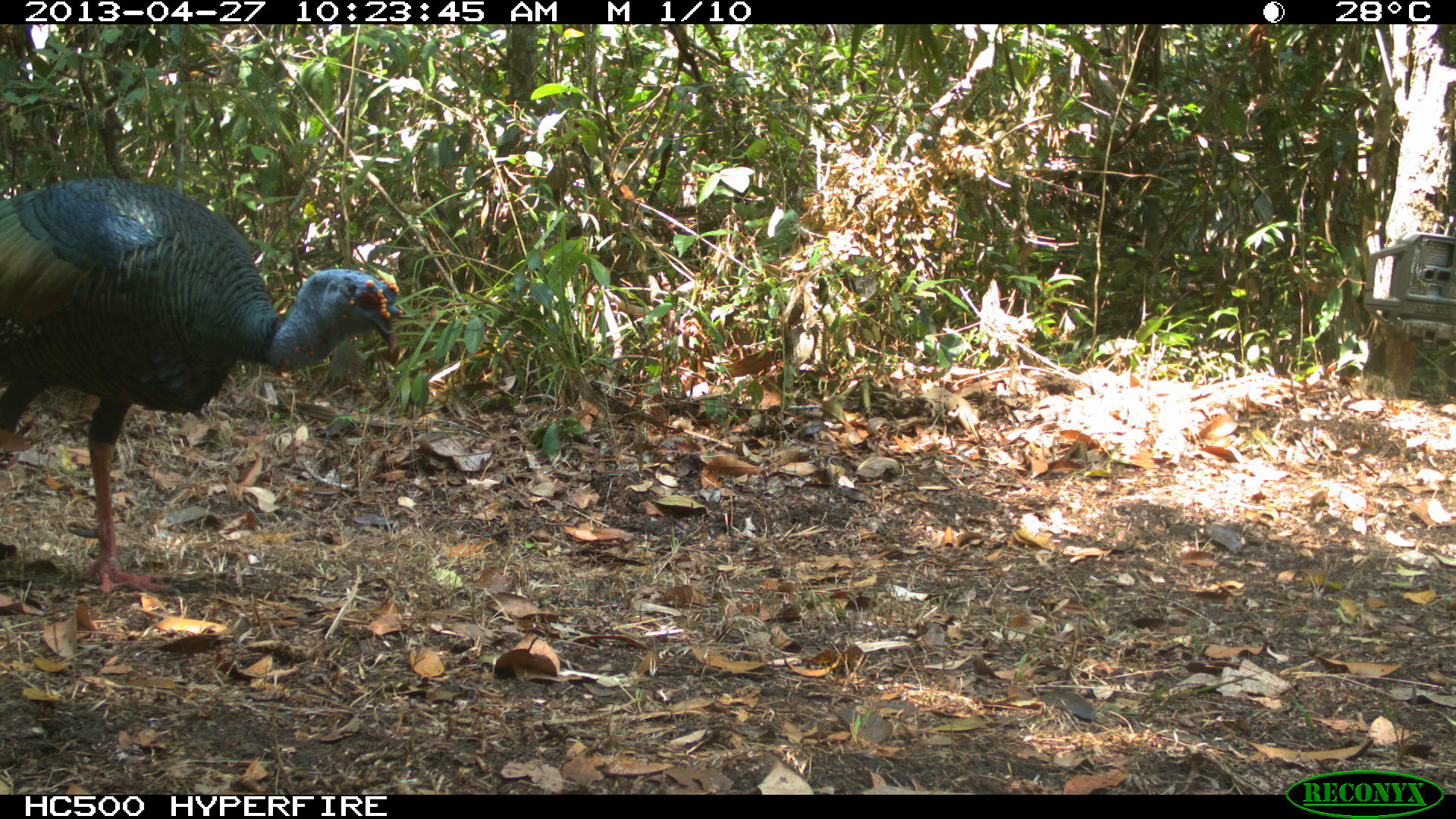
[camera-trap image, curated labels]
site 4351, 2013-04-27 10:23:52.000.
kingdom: Animalia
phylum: Chordata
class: Aves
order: Galliformes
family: Phasianidae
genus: Meleagris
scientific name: Meleagris ocellata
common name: ocellated turkey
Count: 1.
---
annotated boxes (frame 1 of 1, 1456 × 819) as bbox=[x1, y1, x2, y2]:
meleagris ocellata: bbox=[0, 175, 403, 598]